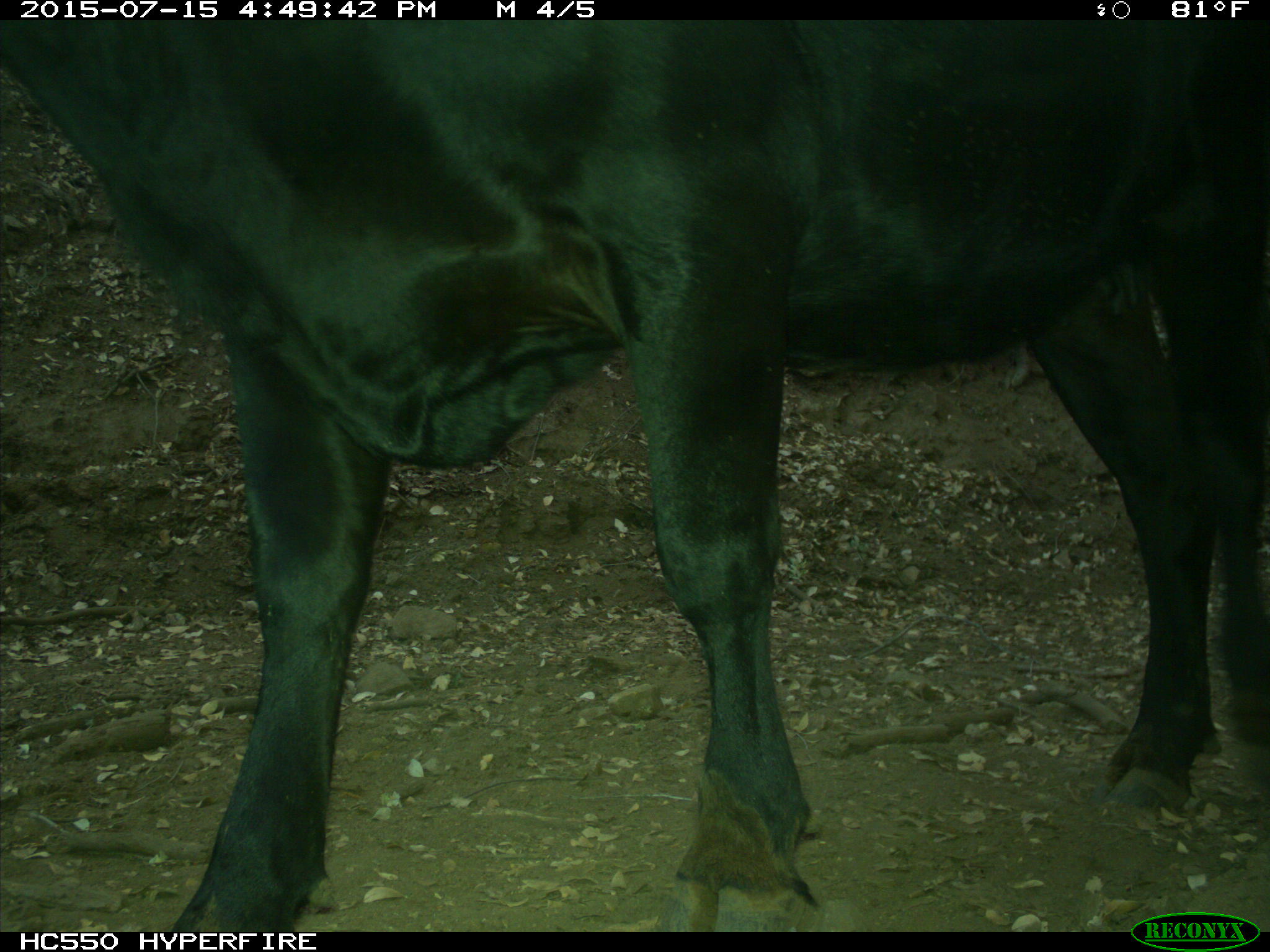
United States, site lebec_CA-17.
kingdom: Animalia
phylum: Chordata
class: Mammalia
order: Artiodactyla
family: Bovidae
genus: Bos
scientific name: Bos taurus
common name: domestic cow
Bos taurus (domestic cow).